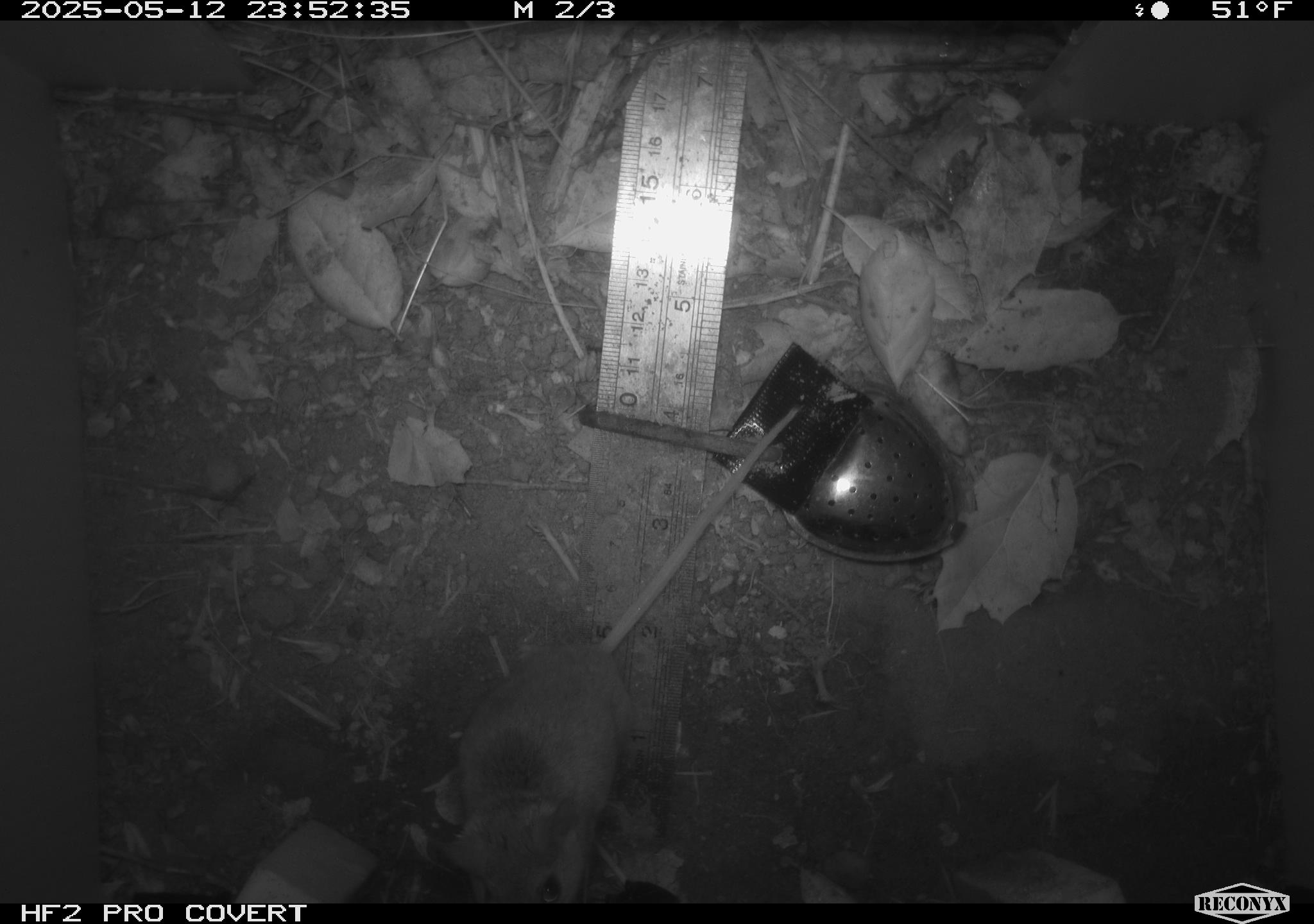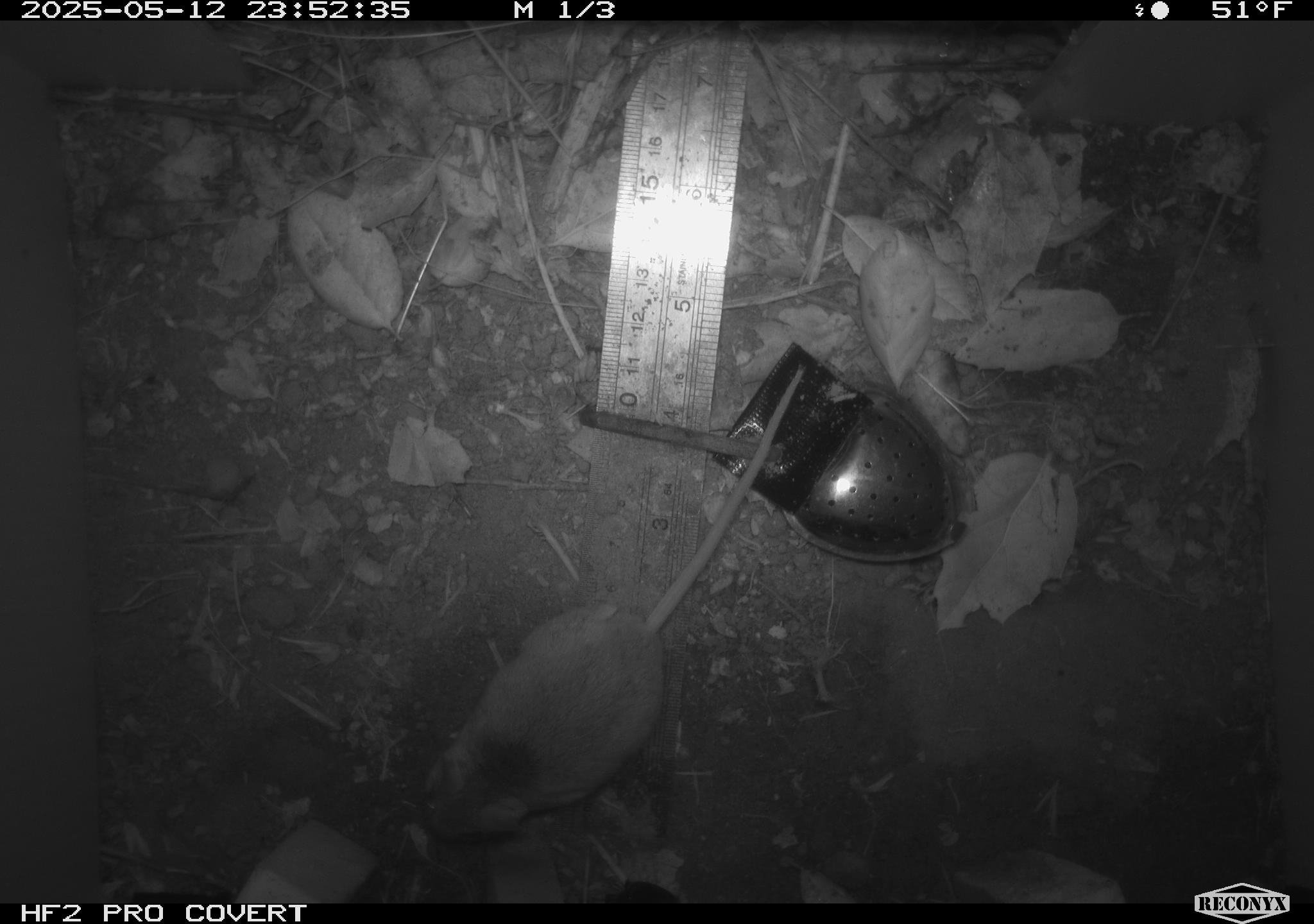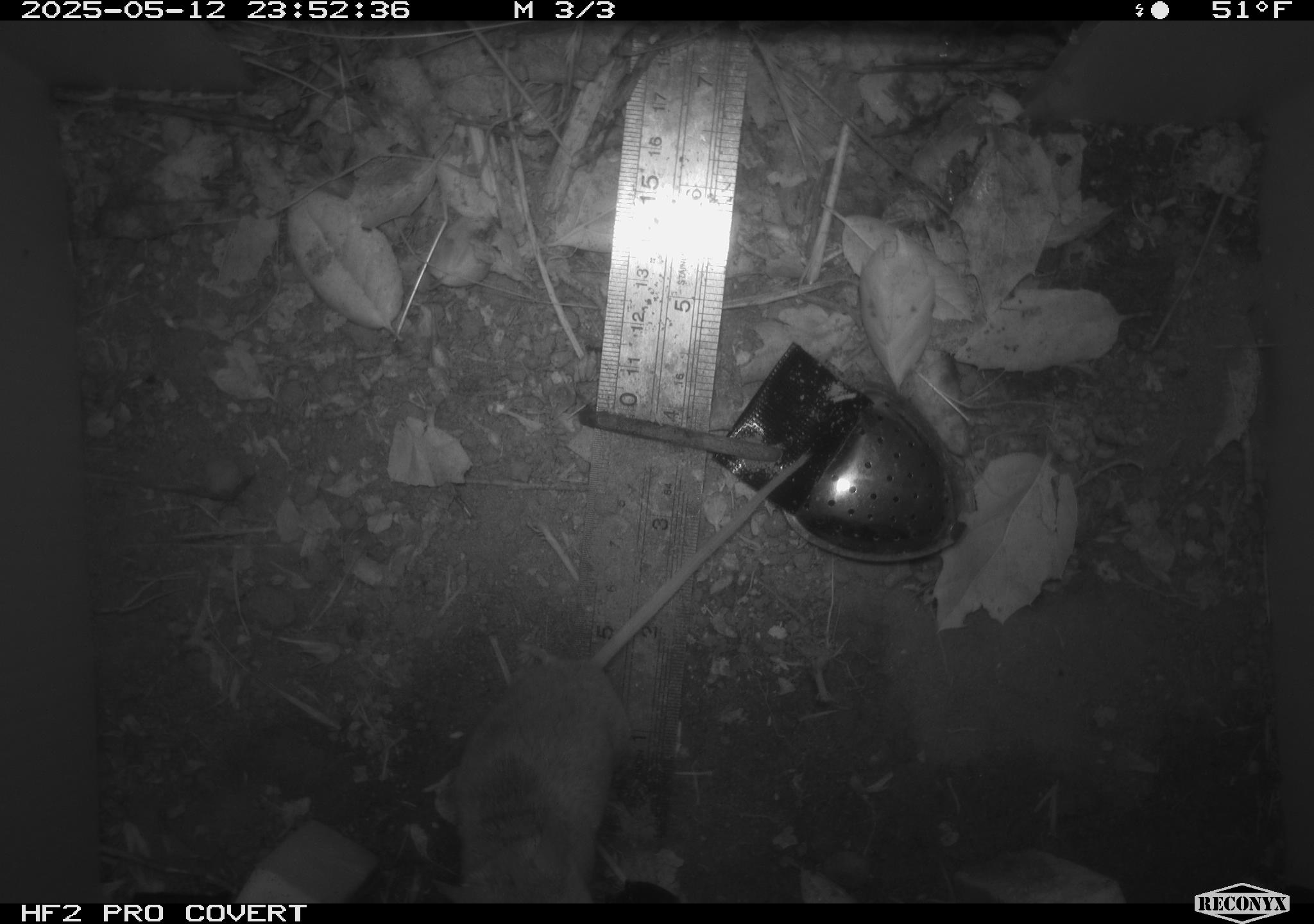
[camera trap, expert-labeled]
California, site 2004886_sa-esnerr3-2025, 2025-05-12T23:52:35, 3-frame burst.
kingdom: Animalia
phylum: Chordata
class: Mammalia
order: Rodentia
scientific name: Rodentia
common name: rodent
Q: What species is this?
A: Rodent (Rodentia).